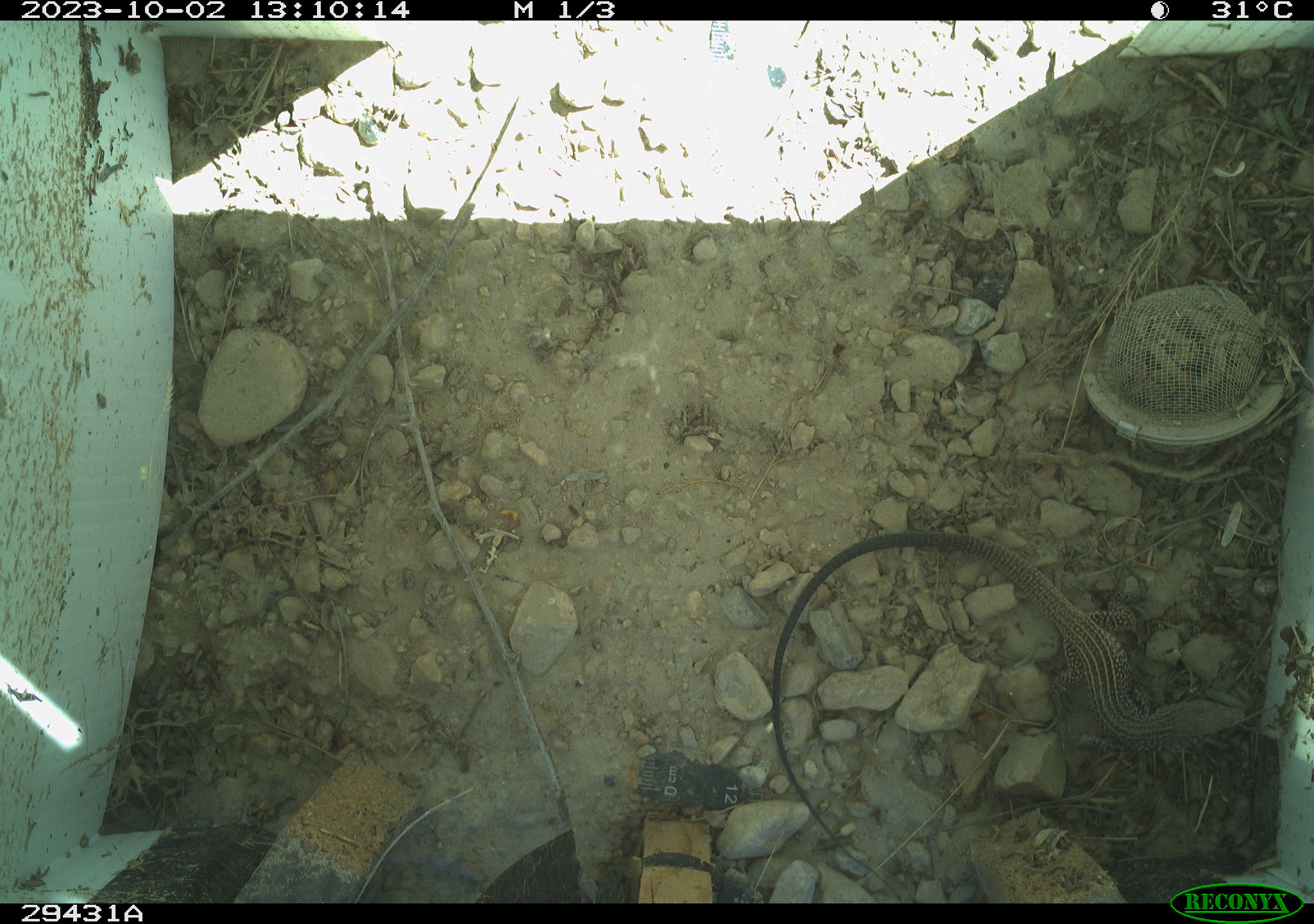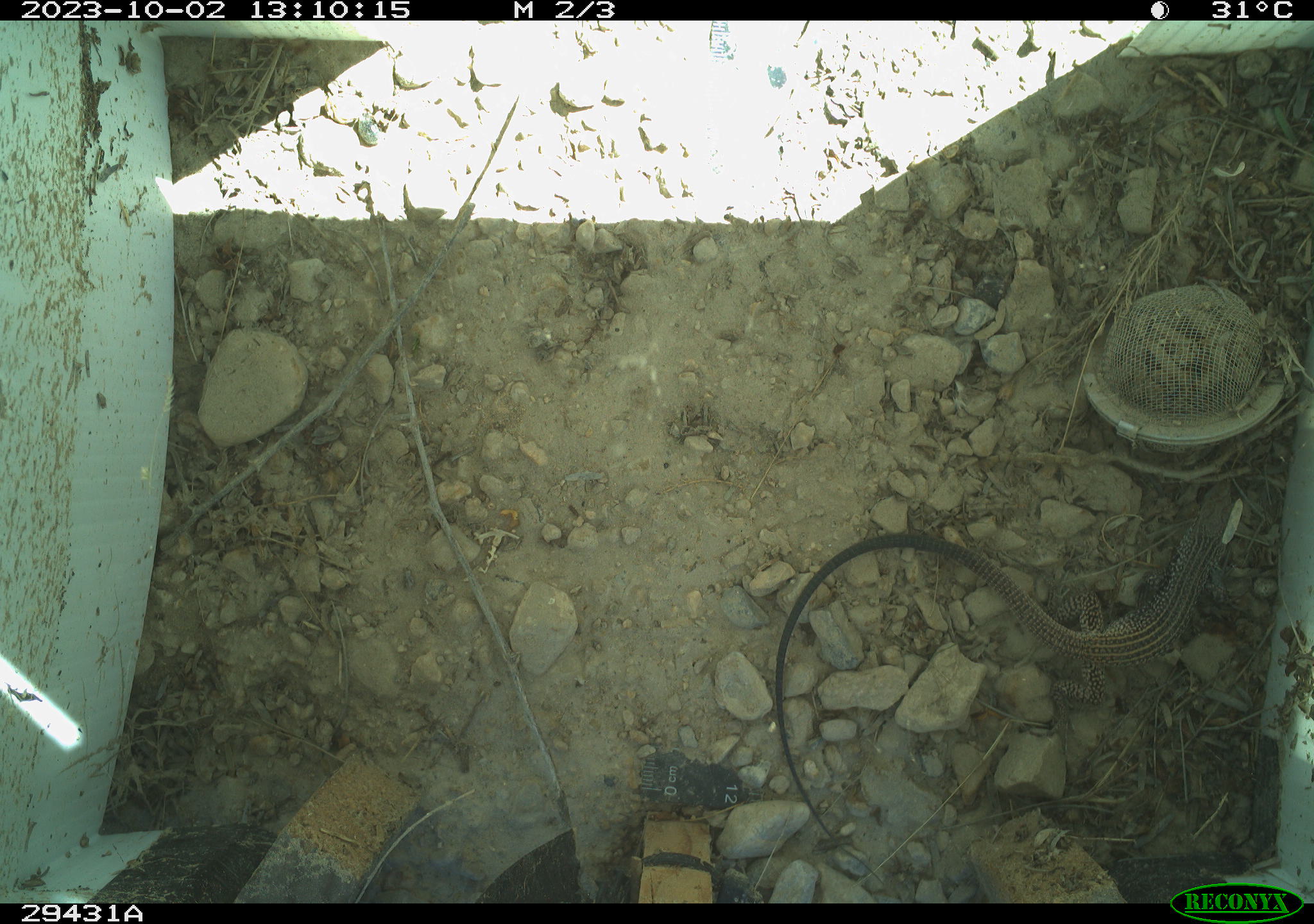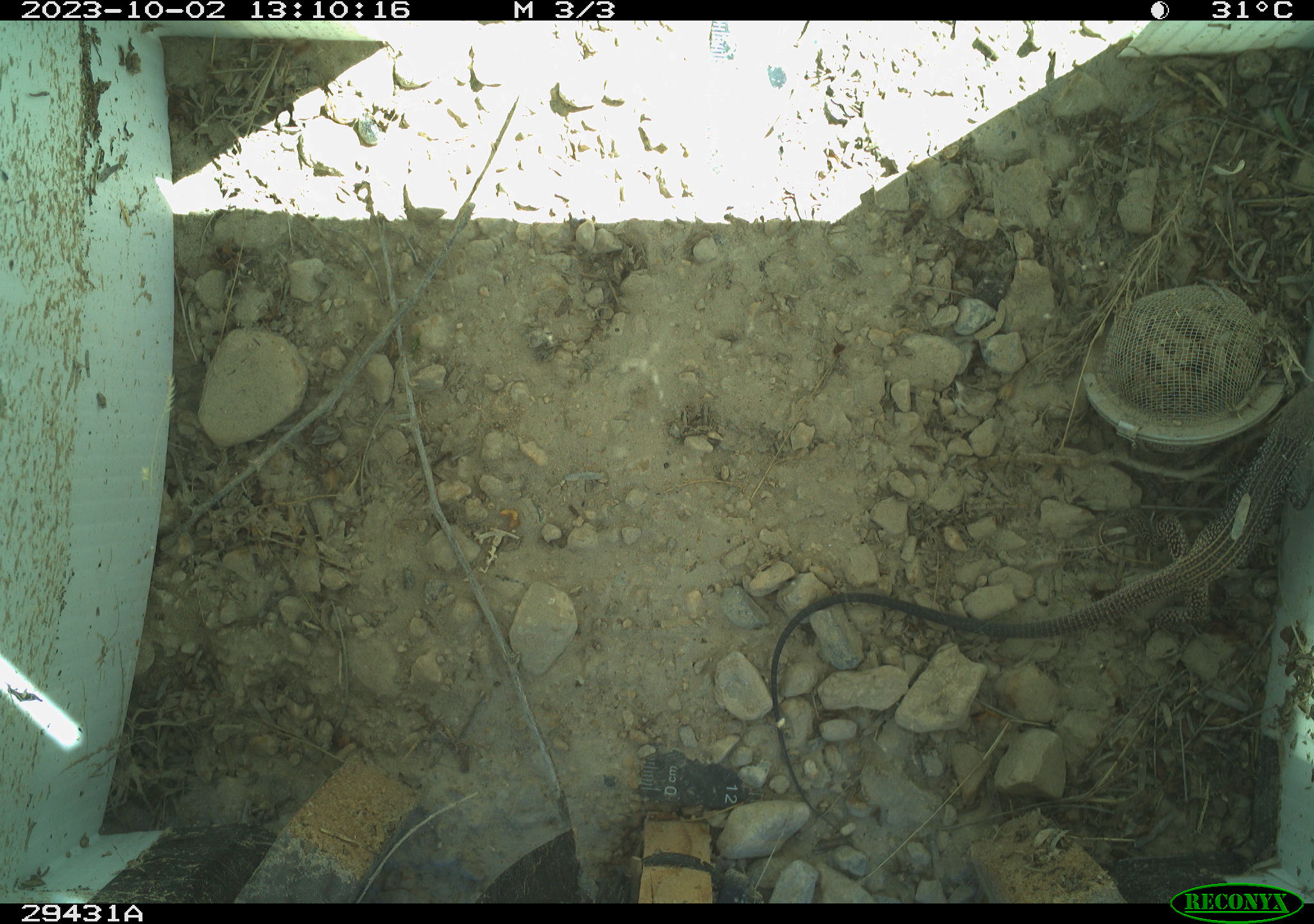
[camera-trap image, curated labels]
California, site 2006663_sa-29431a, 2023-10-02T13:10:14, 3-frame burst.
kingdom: Animalia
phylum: Chordata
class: Reptilia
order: Squamata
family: Teiidae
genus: Aspidoscelis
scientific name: Aspidoscelis tigris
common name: western whiptail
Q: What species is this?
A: Western whiptail (Aspidoscelis tigris).